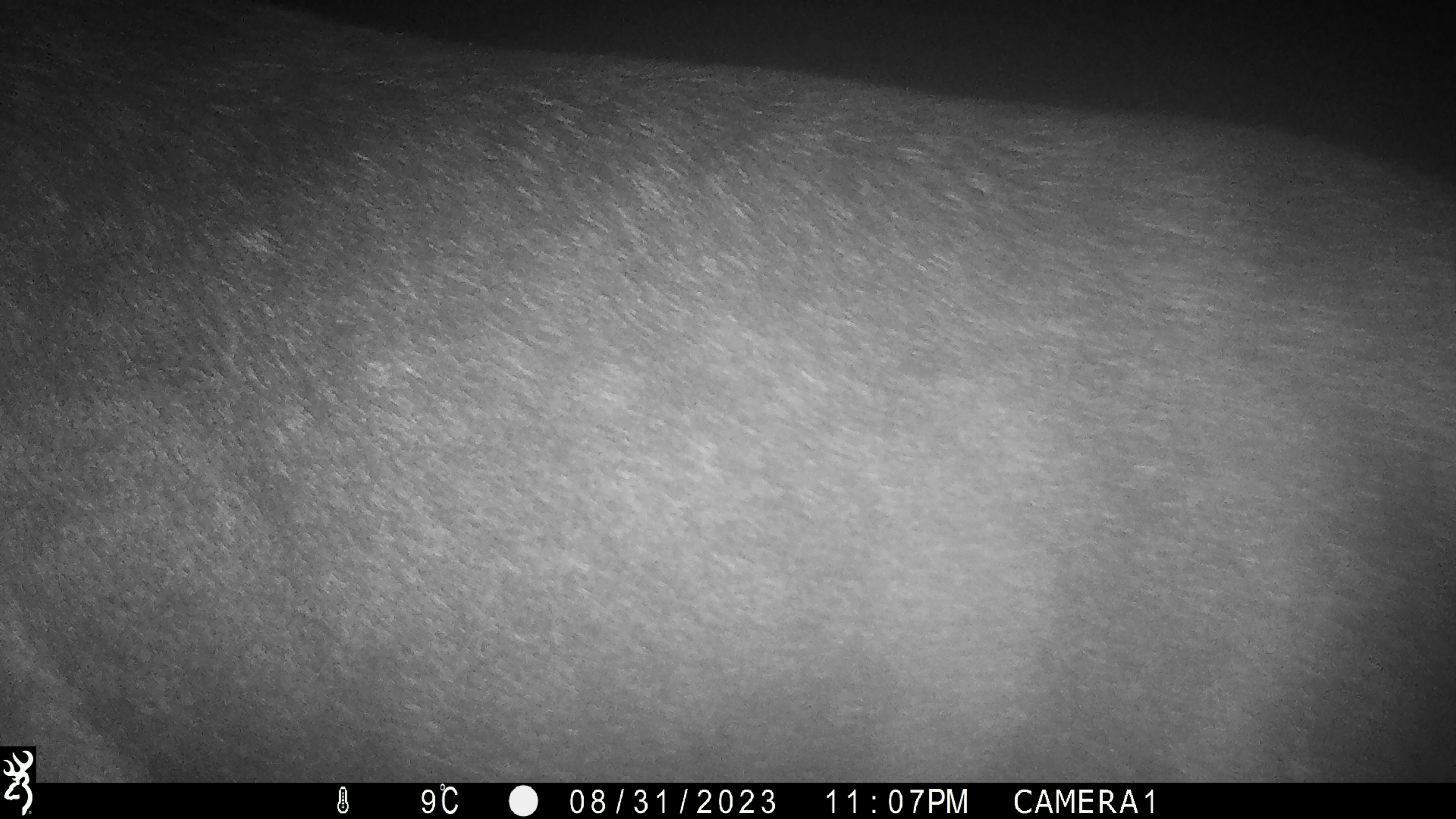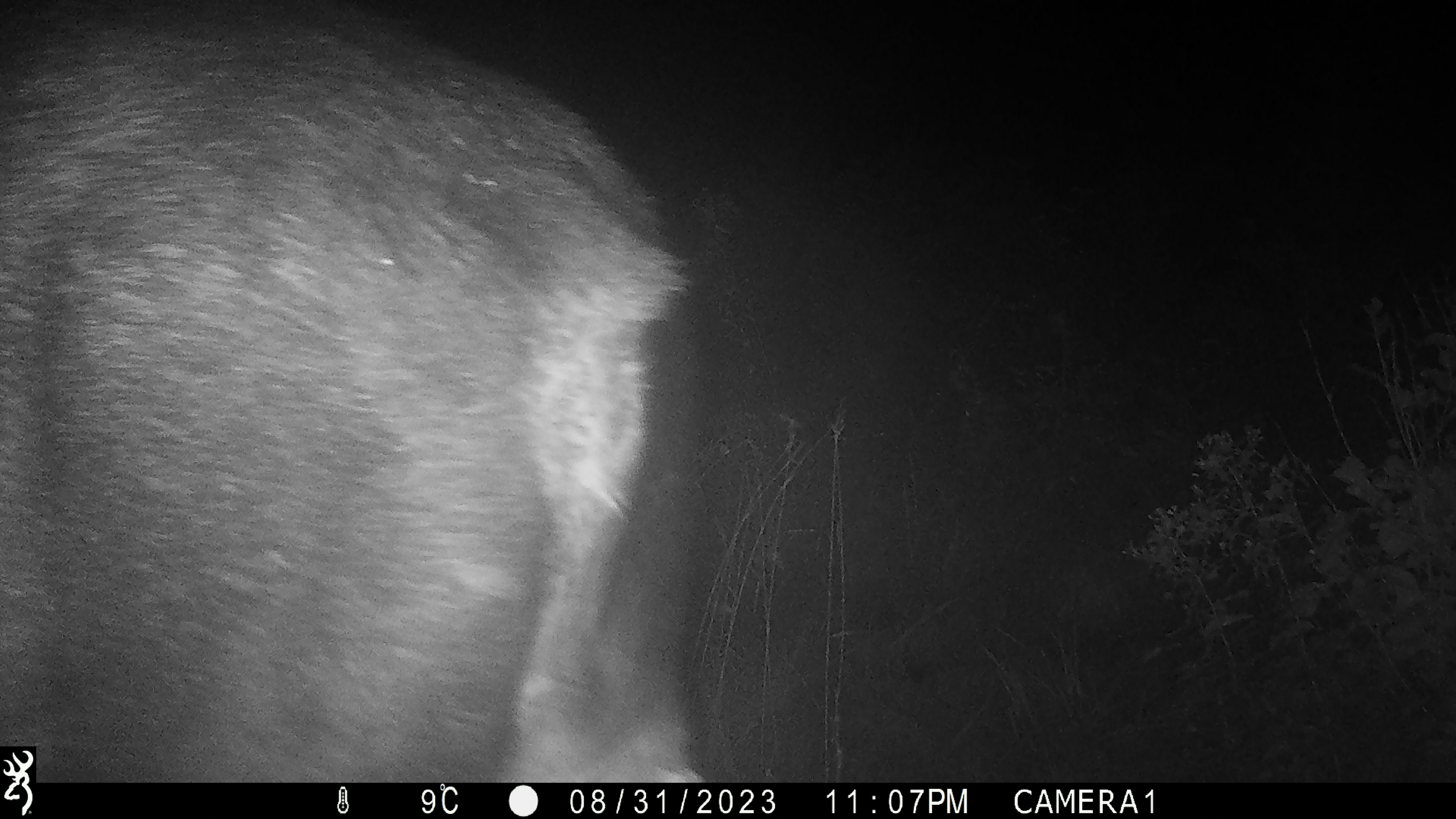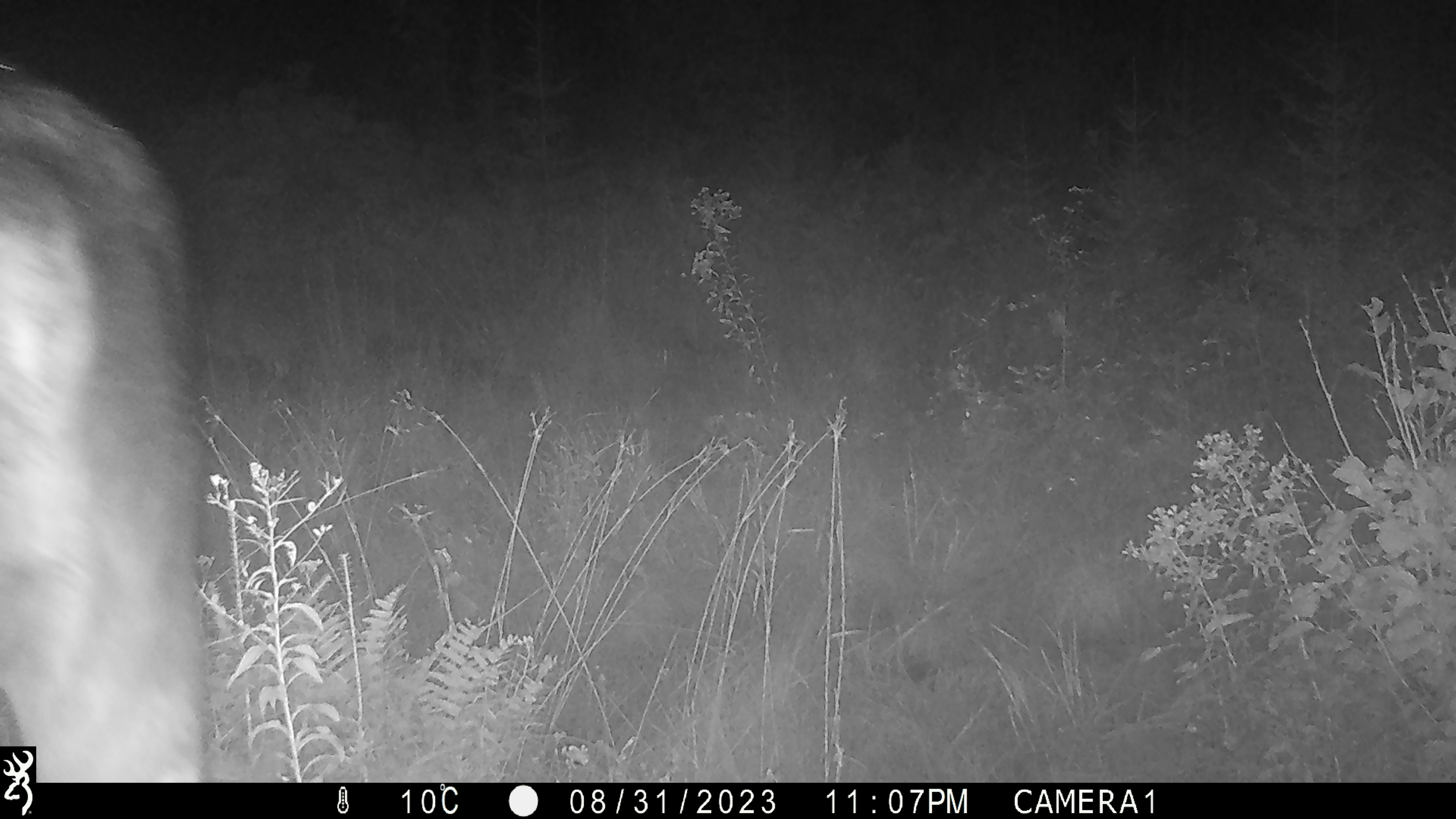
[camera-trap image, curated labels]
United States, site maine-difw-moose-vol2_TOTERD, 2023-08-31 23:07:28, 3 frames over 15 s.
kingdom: Animalia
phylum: Chordata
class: Mammalia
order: Artiodactyla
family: Cervidae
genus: Alces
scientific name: Alces alces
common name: moose